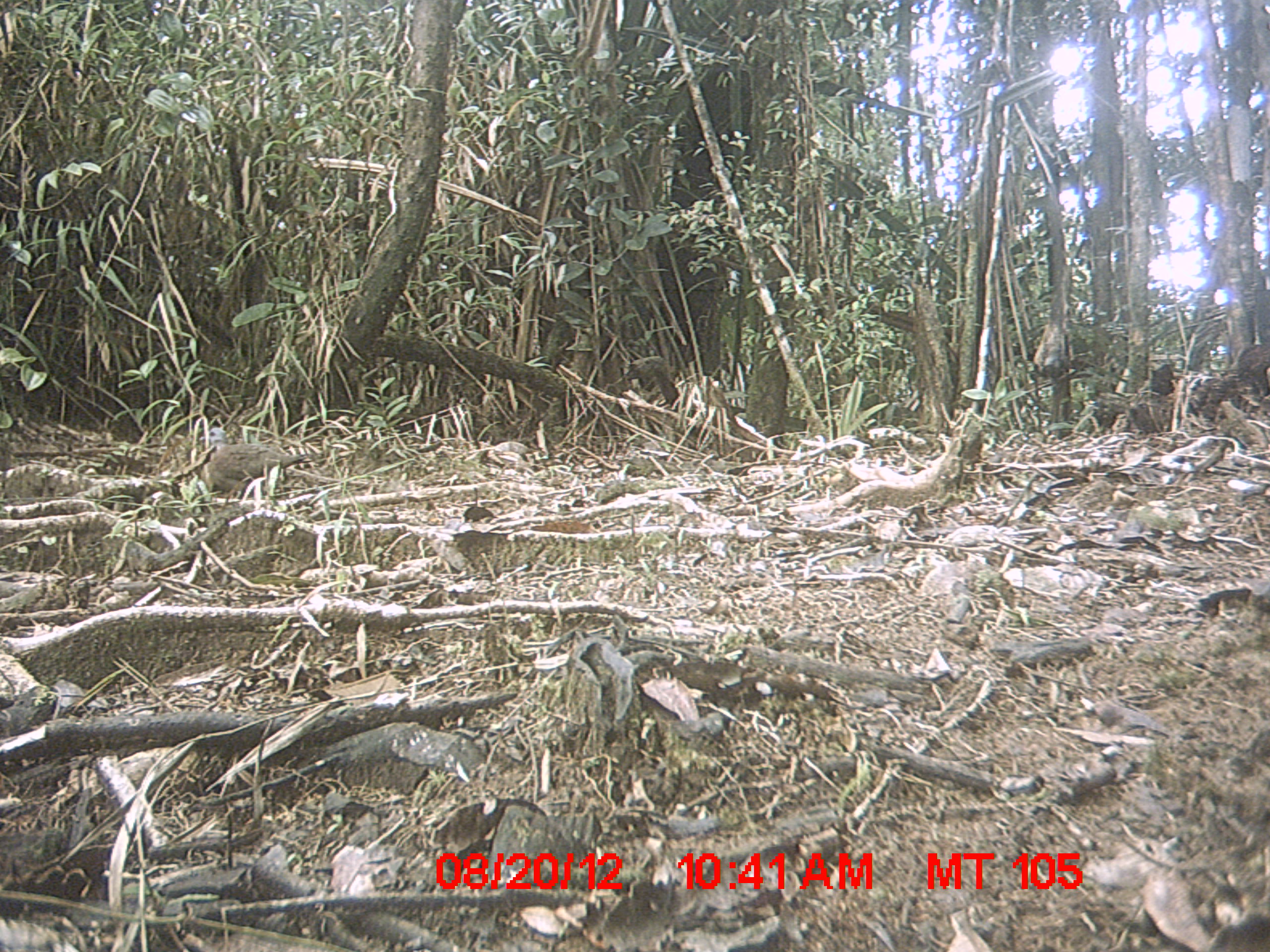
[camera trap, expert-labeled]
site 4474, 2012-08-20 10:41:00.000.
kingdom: Animalia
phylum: Chordata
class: Aves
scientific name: Aves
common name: bird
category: unknown bird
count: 1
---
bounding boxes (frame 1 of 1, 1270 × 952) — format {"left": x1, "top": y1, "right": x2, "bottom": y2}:
unknown bird: {"left": 199, "top": 426, "right": 314, "bottom": 495}